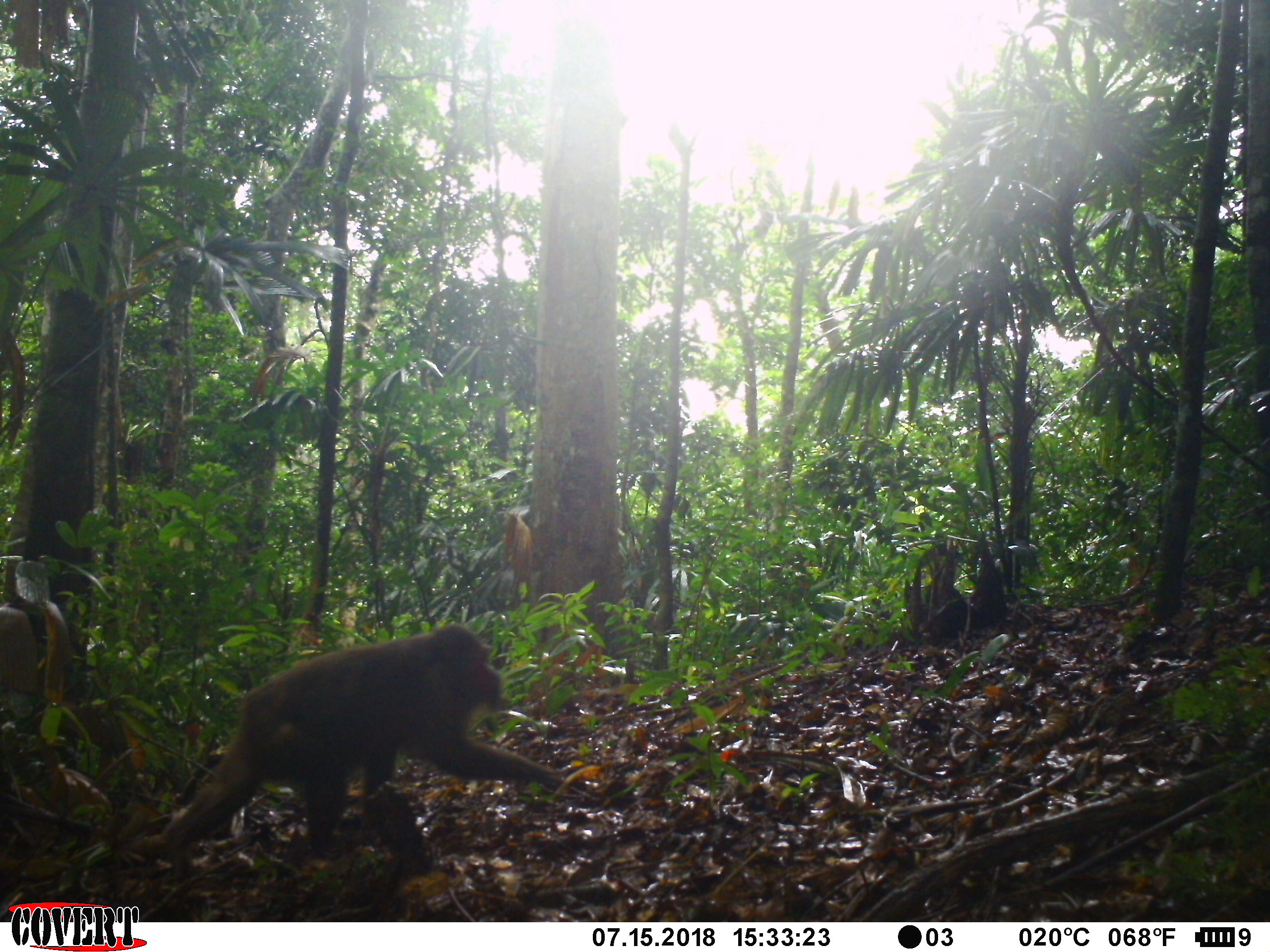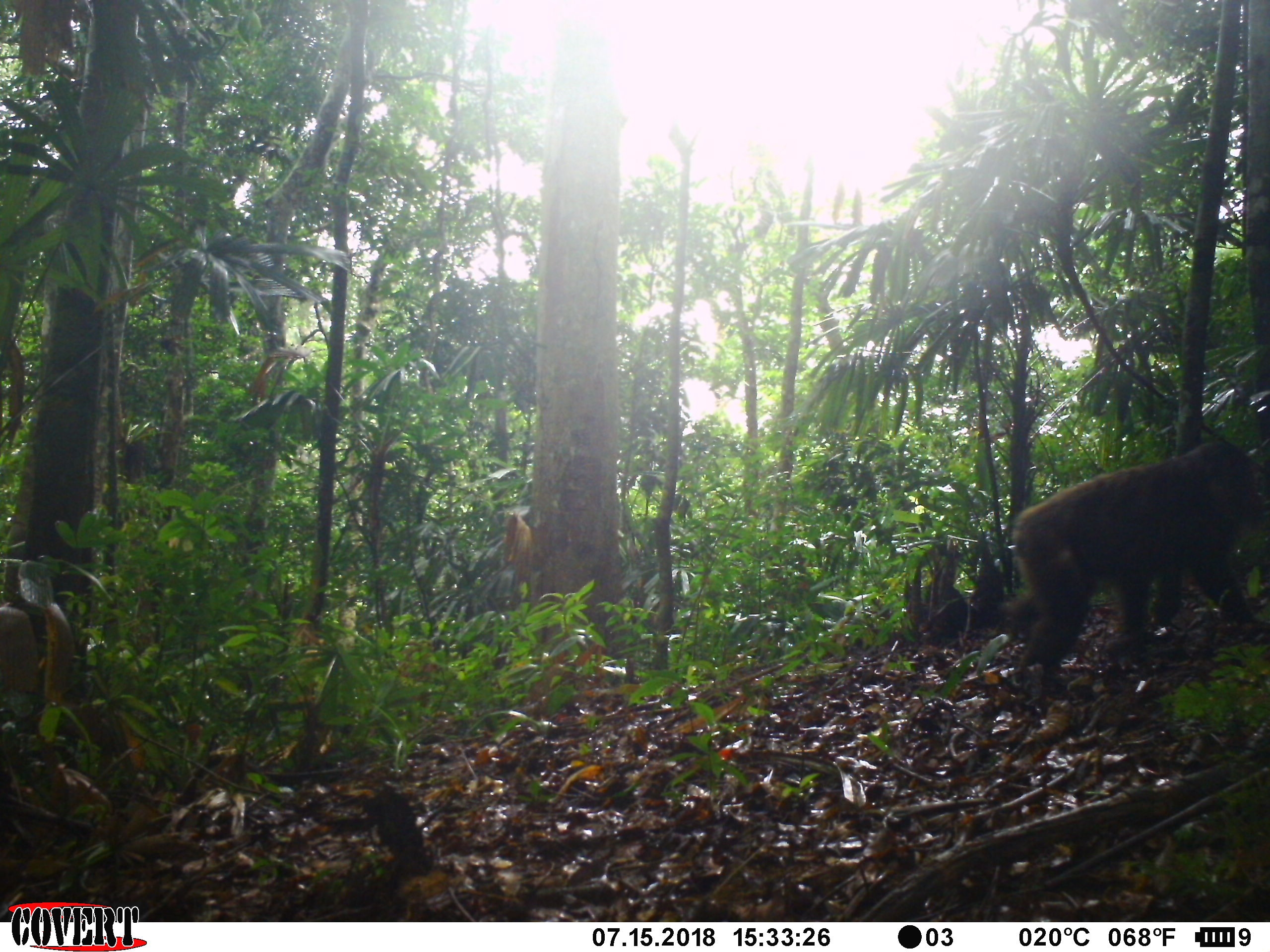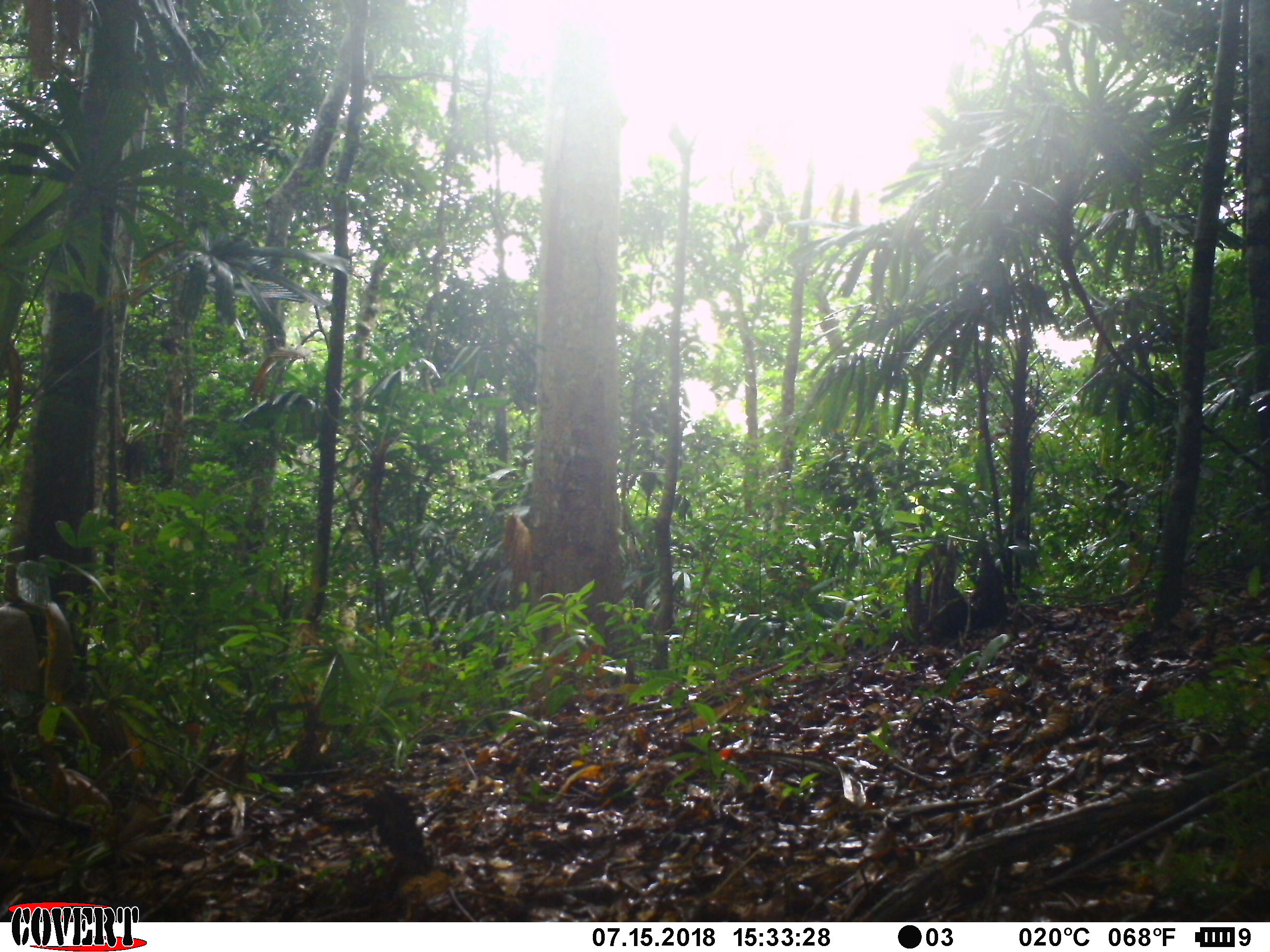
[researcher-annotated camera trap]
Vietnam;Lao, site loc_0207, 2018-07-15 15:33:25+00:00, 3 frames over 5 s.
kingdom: Animalia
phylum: Chordata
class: Mammalia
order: Primates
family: Cercopithecidae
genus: Macaca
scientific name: Macaca arctoides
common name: stump-tailed macaque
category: stump tailed macaque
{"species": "stump tailed macaque (stump-tailed macaque) (Macaca arctoides)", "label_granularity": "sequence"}